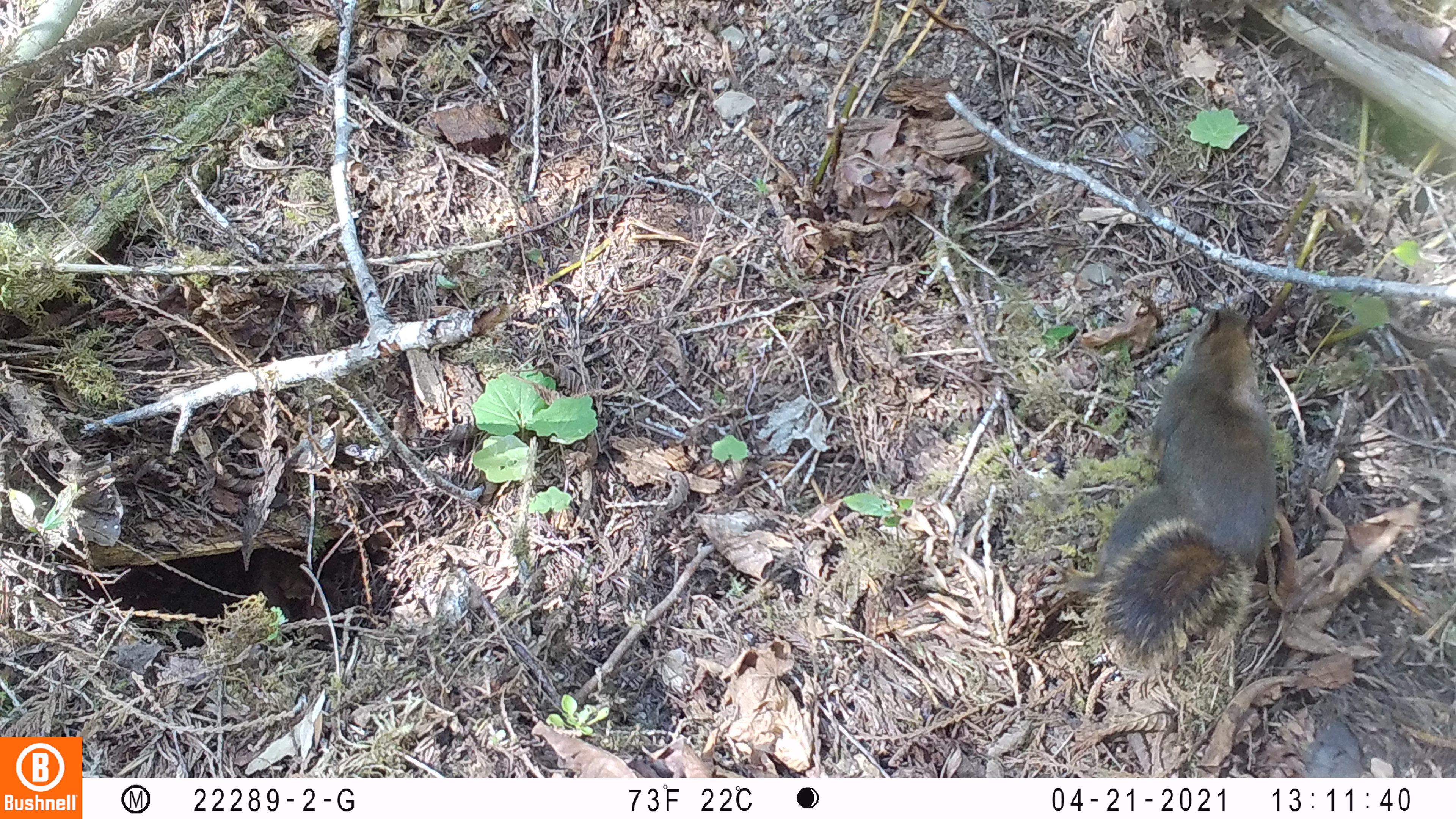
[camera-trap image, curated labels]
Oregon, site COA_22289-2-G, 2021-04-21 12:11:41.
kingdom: Animalia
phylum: Chordata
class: Mammalia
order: Rodentia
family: Sciuridae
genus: Tamiasciurus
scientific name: Tamiasciurus douglasii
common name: douglas squirrel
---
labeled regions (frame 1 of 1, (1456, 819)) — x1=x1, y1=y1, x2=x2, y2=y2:
douglas squirrel: x1=1086, y1=296, x2=1286, y2=680